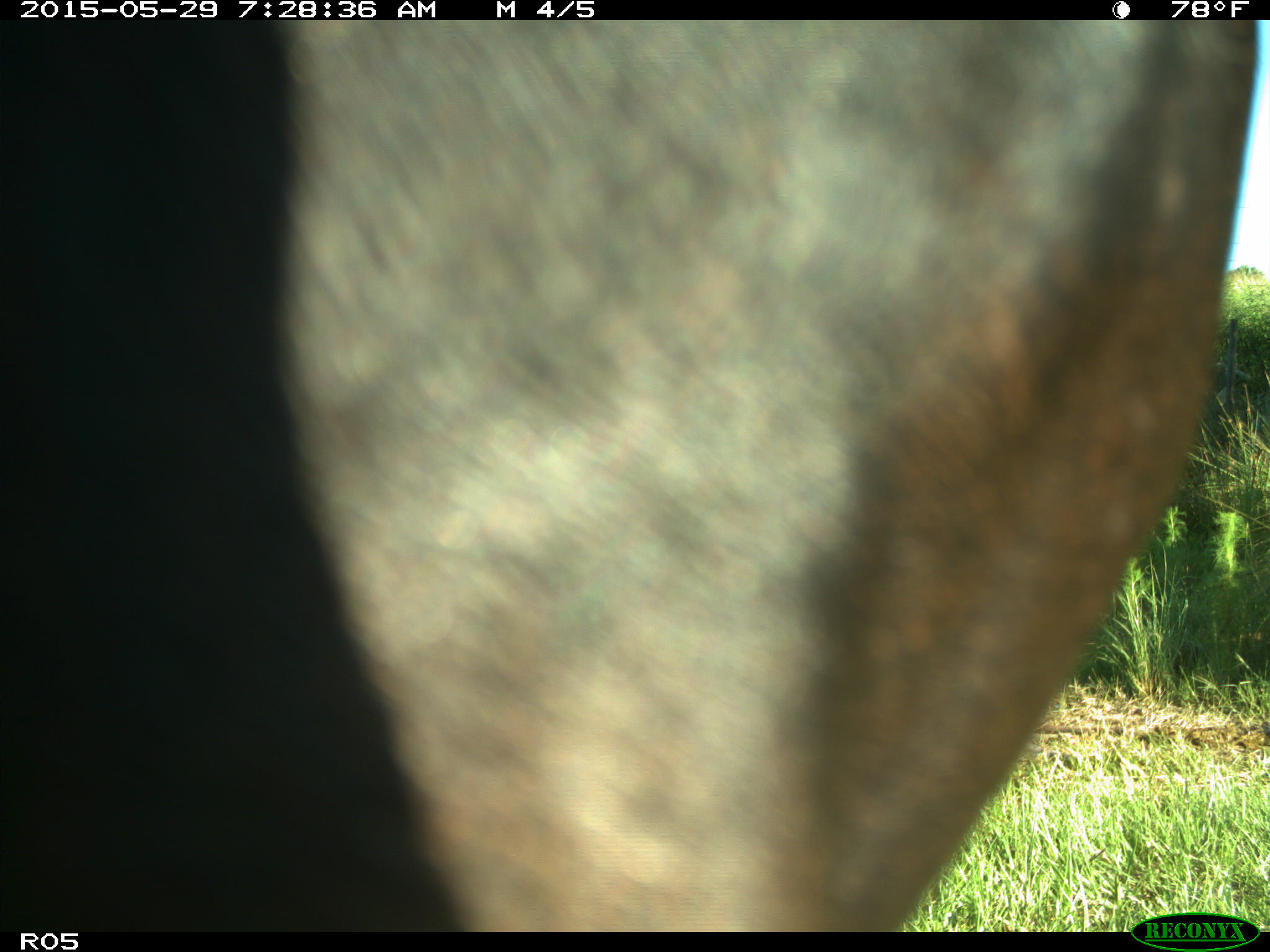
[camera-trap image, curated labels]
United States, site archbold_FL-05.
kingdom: Animalia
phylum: Chordata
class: Mammalia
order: Artiodactyla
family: Bovidae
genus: Bos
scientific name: Bos taurus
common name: domestic cow